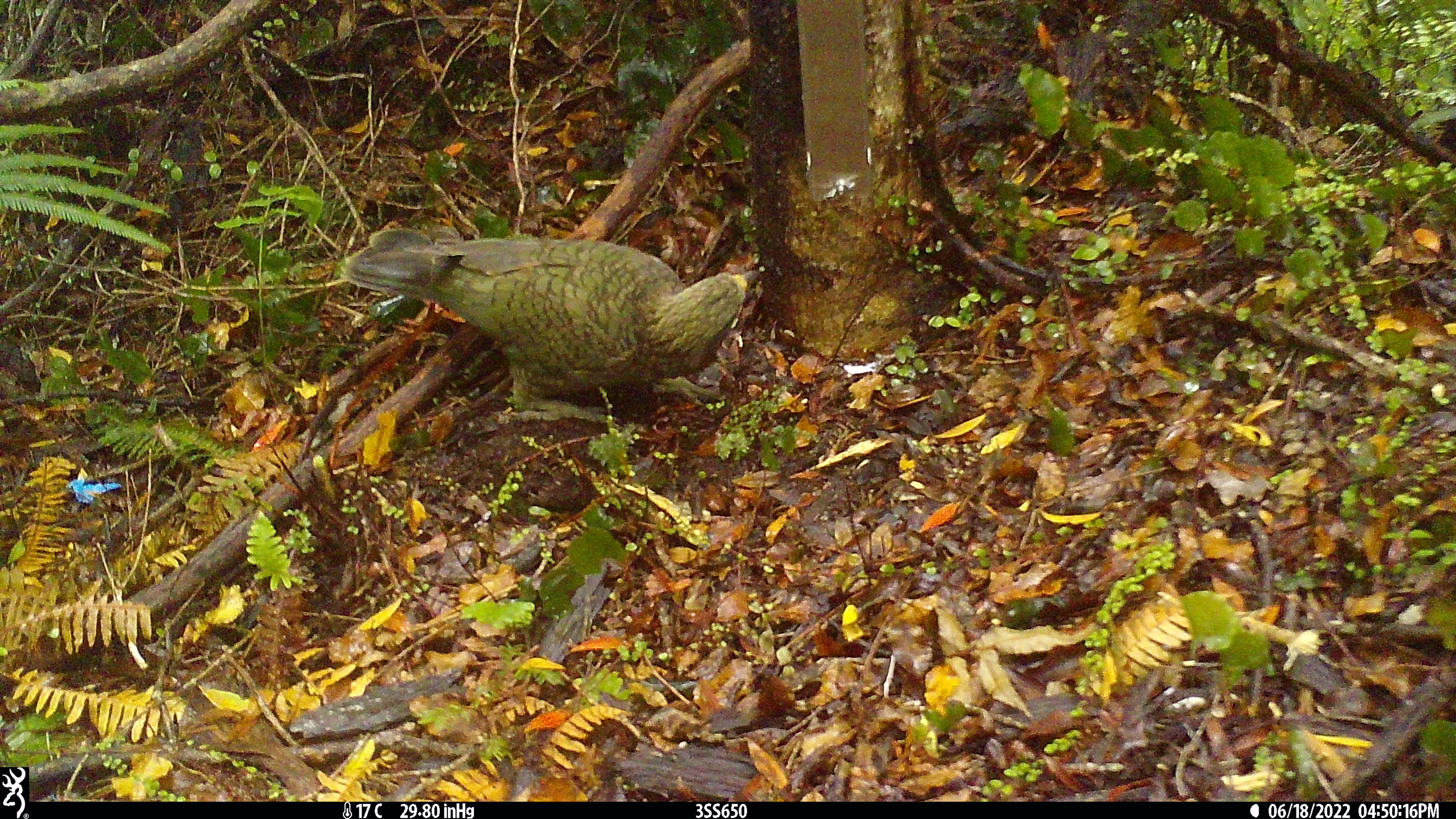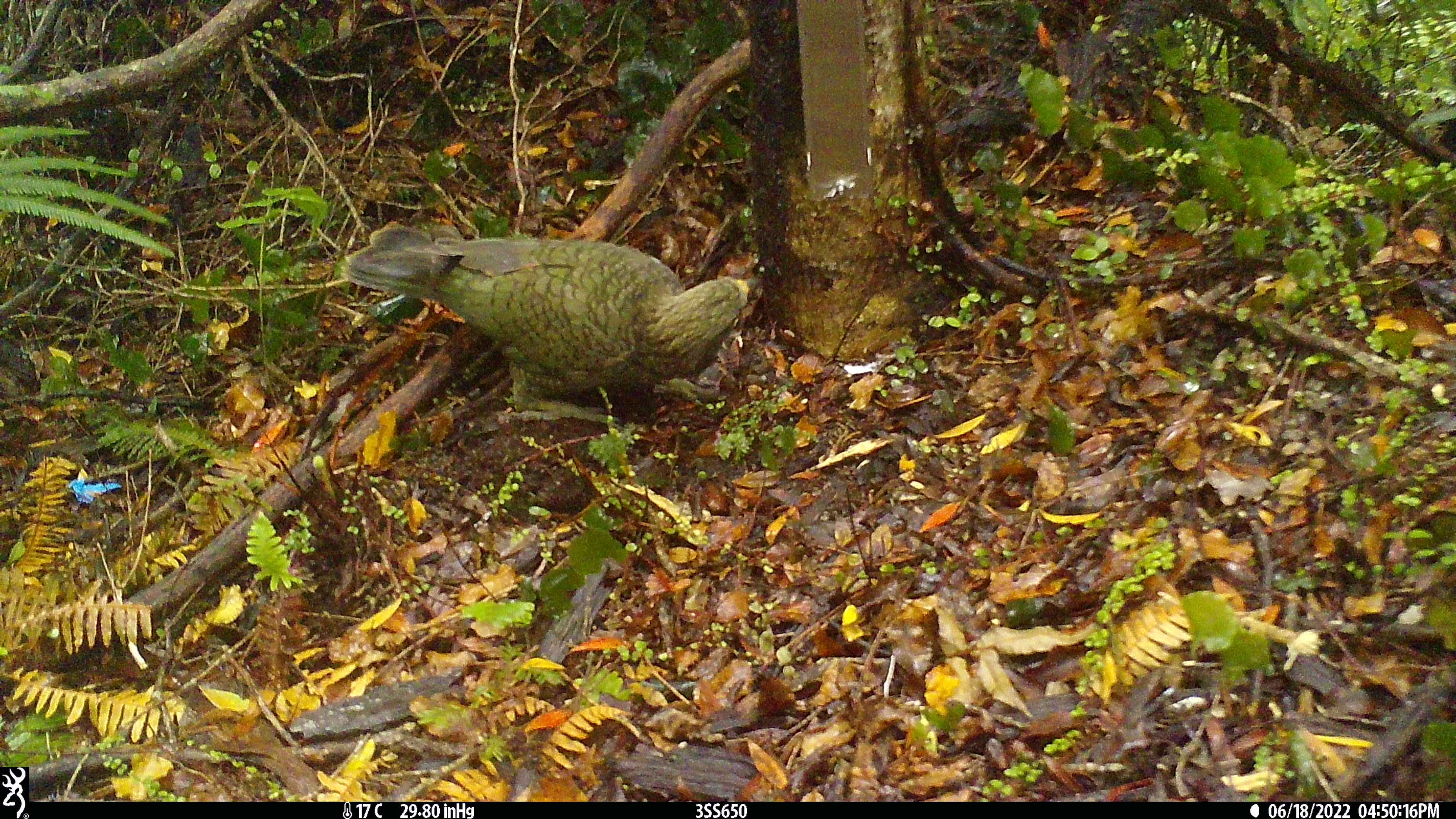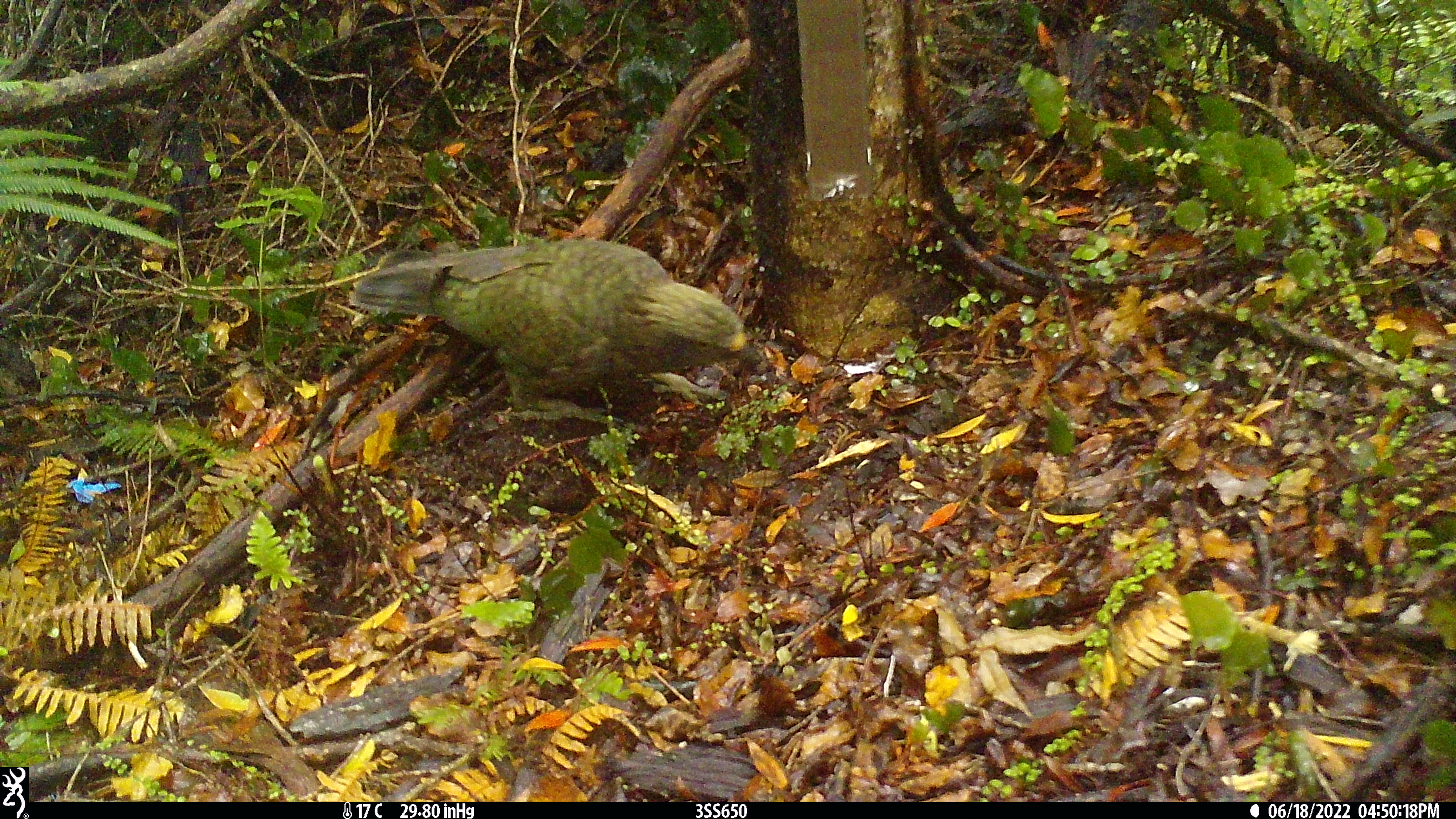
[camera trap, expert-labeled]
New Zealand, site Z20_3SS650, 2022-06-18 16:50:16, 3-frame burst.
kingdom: Animalia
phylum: Chordata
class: Aves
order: Psittaciformes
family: Strigopidae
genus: Nestor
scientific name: Nestor notabilis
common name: kea